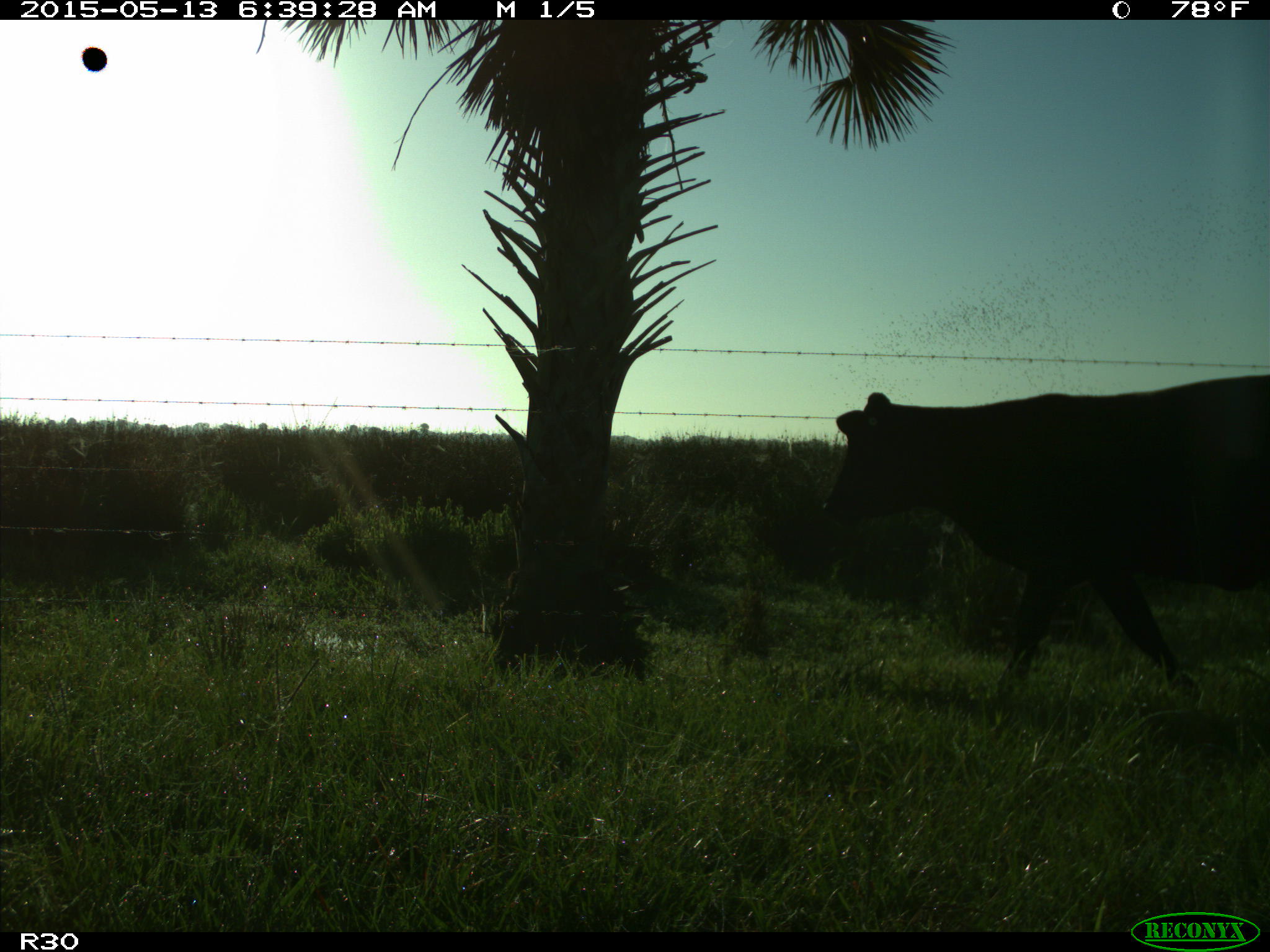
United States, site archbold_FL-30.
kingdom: Animalia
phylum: Chordata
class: Mammalia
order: Artiodactyla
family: Bovidae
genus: Bos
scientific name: Bos taurus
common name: domestic cow